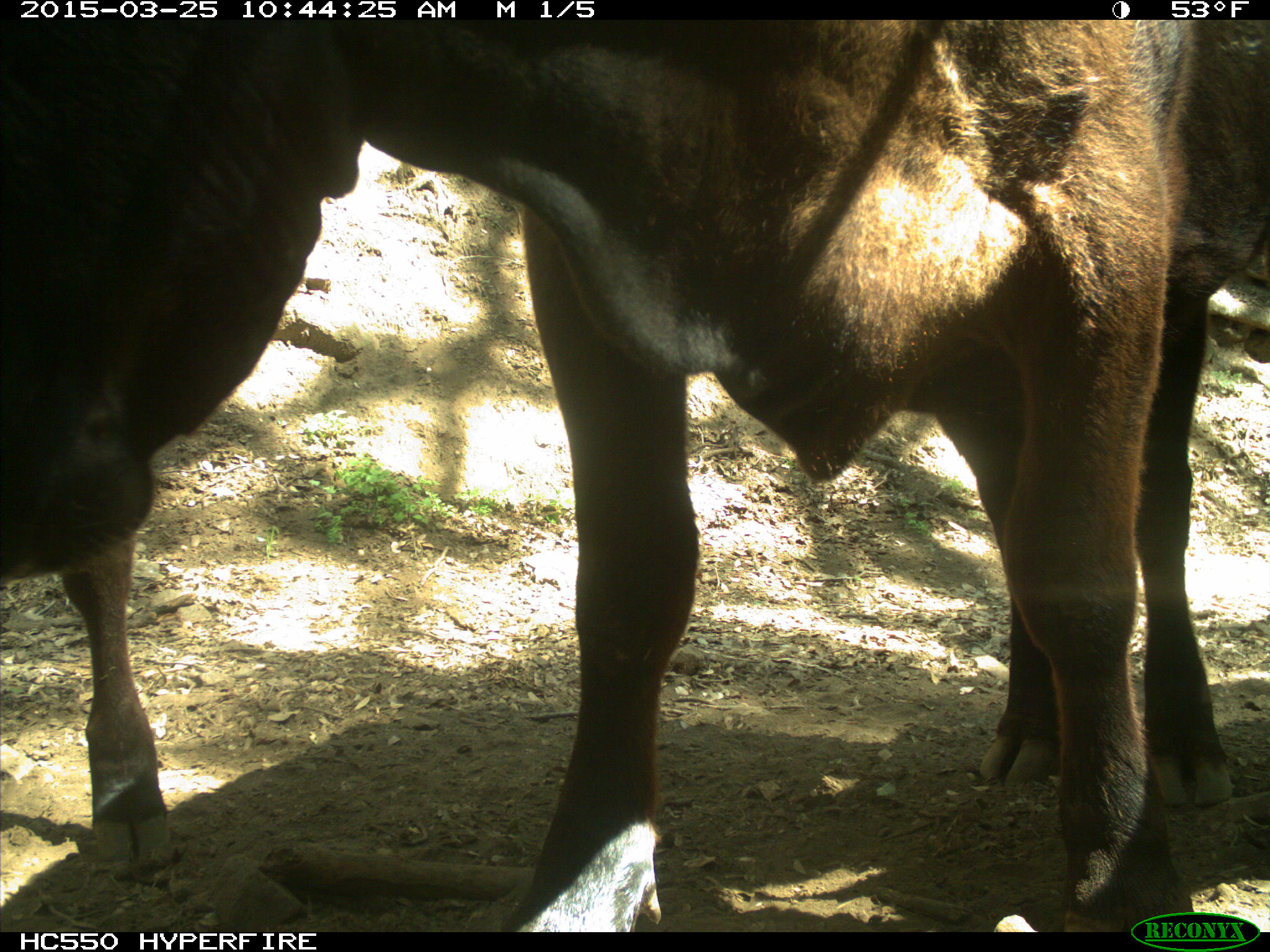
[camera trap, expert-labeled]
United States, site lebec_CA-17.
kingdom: Animalia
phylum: Chordata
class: Mammalia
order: Artiodactyla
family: Bovidae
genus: Bos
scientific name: Bos taurus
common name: domestic cow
Bos taurus (domestic cow).